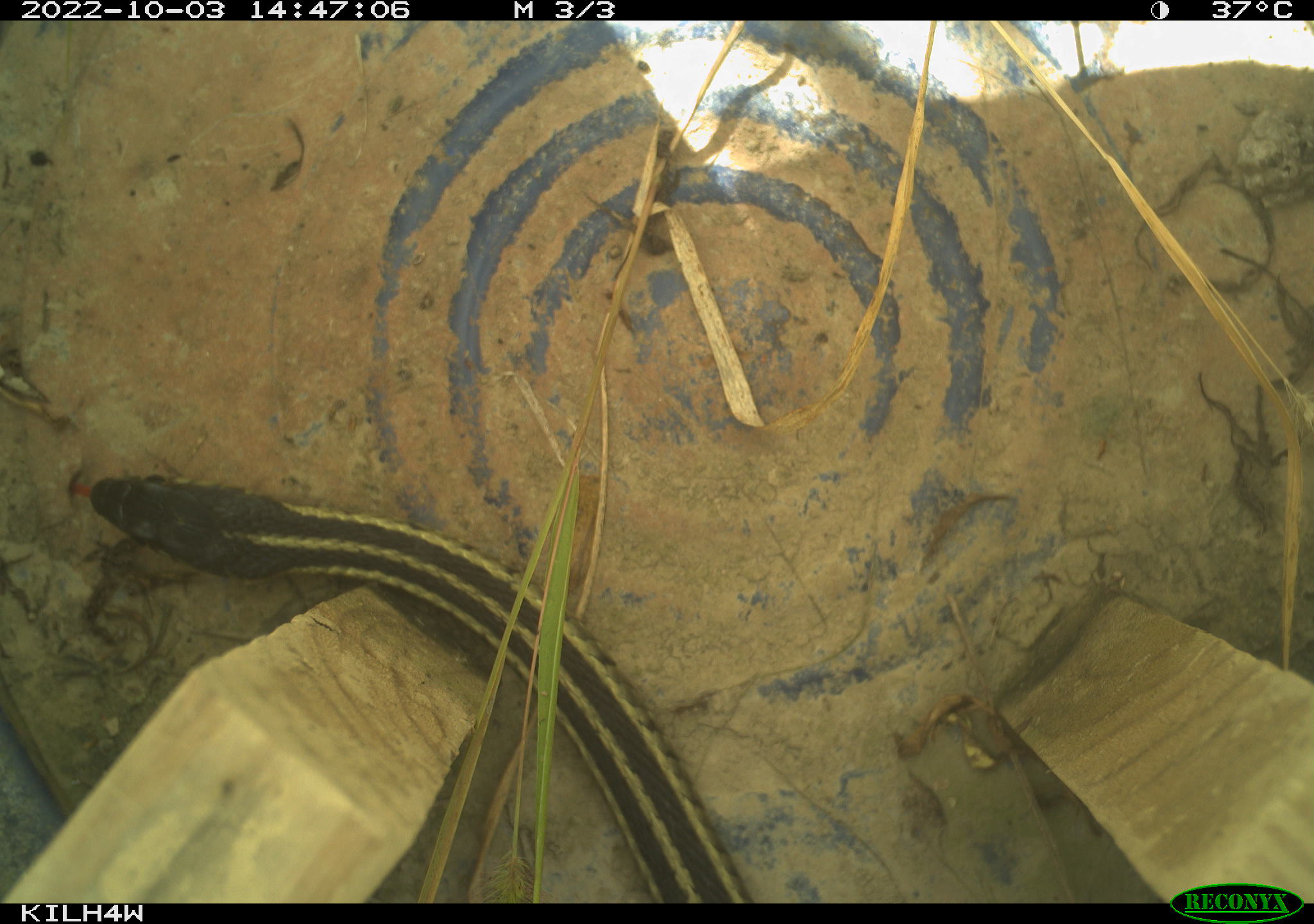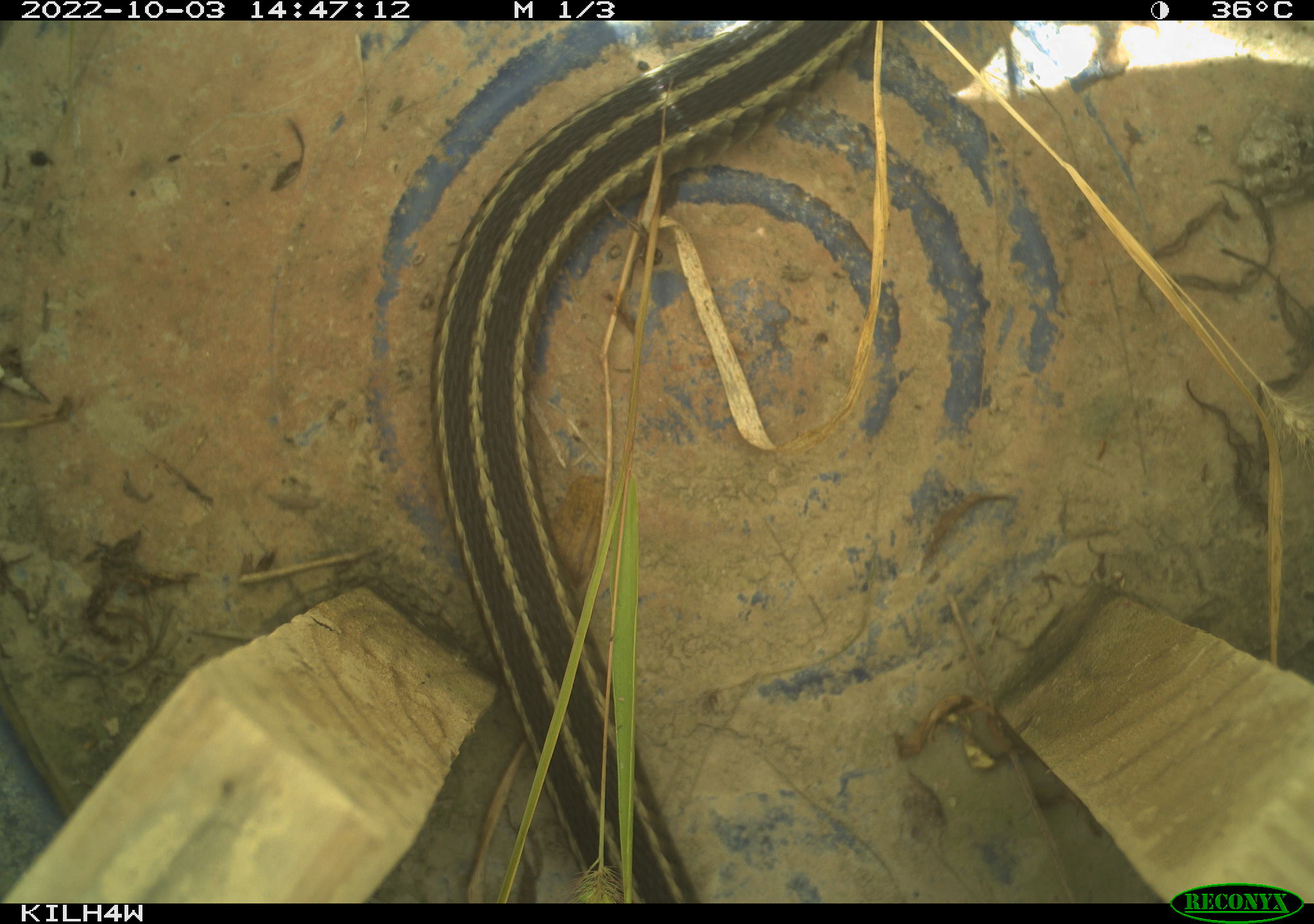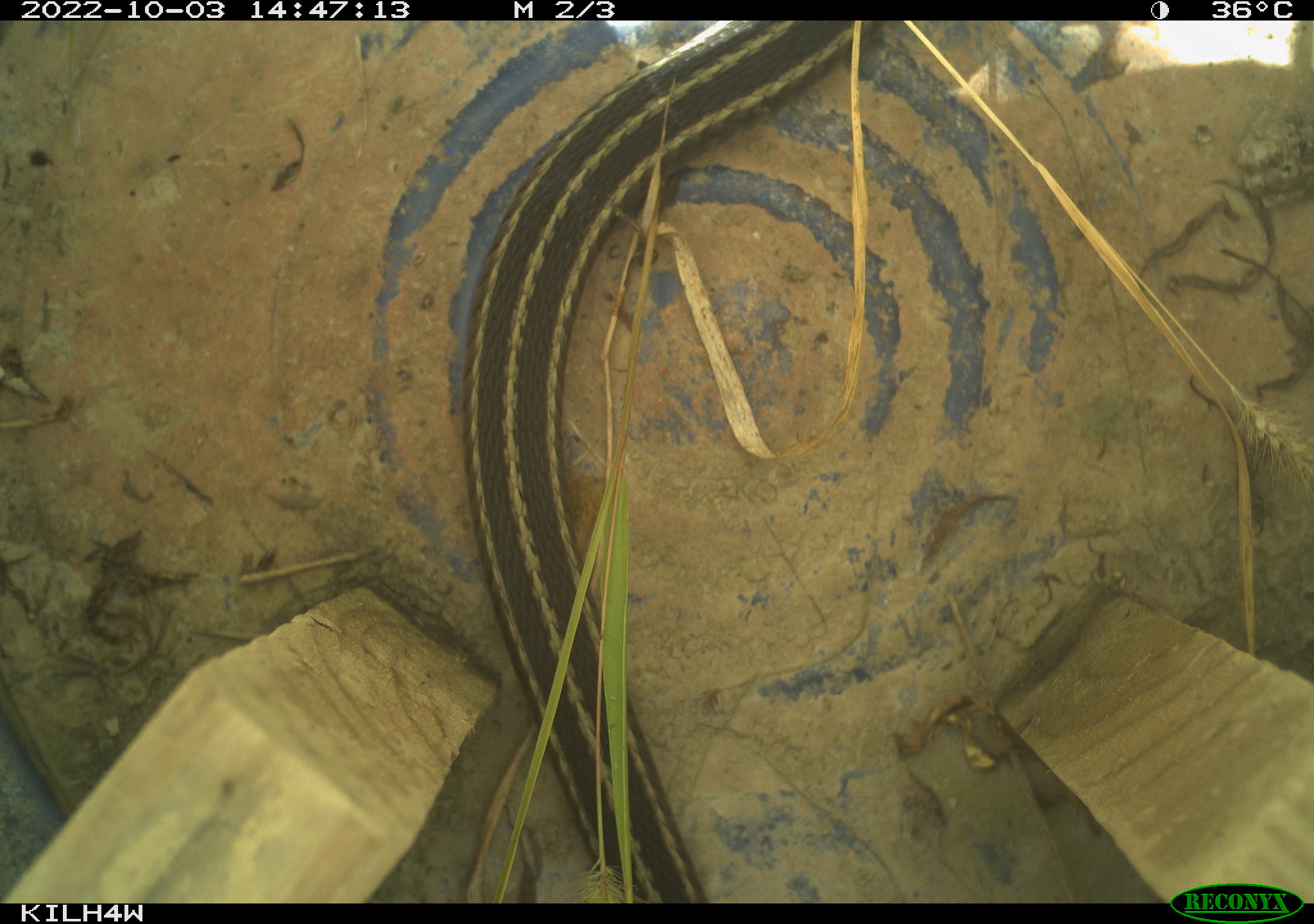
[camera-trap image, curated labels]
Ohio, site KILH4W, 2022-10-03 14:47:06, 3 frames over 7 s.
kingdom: Animalia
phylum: Chordata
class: Reptilia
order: Squamata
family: Colubridae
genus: Thamnophis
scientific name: Thamnophis sirtalis sirtalis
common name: eastern gartersnake